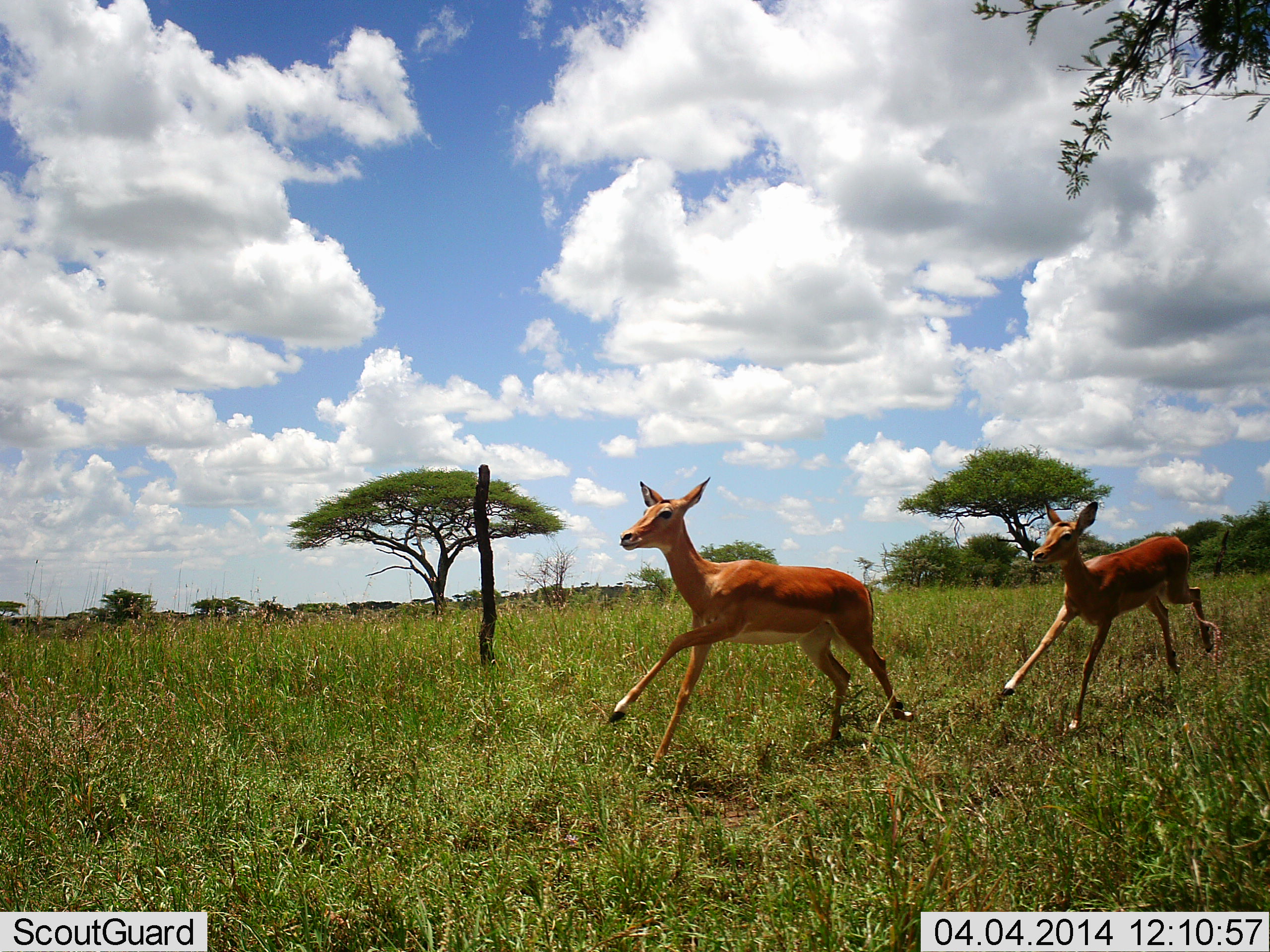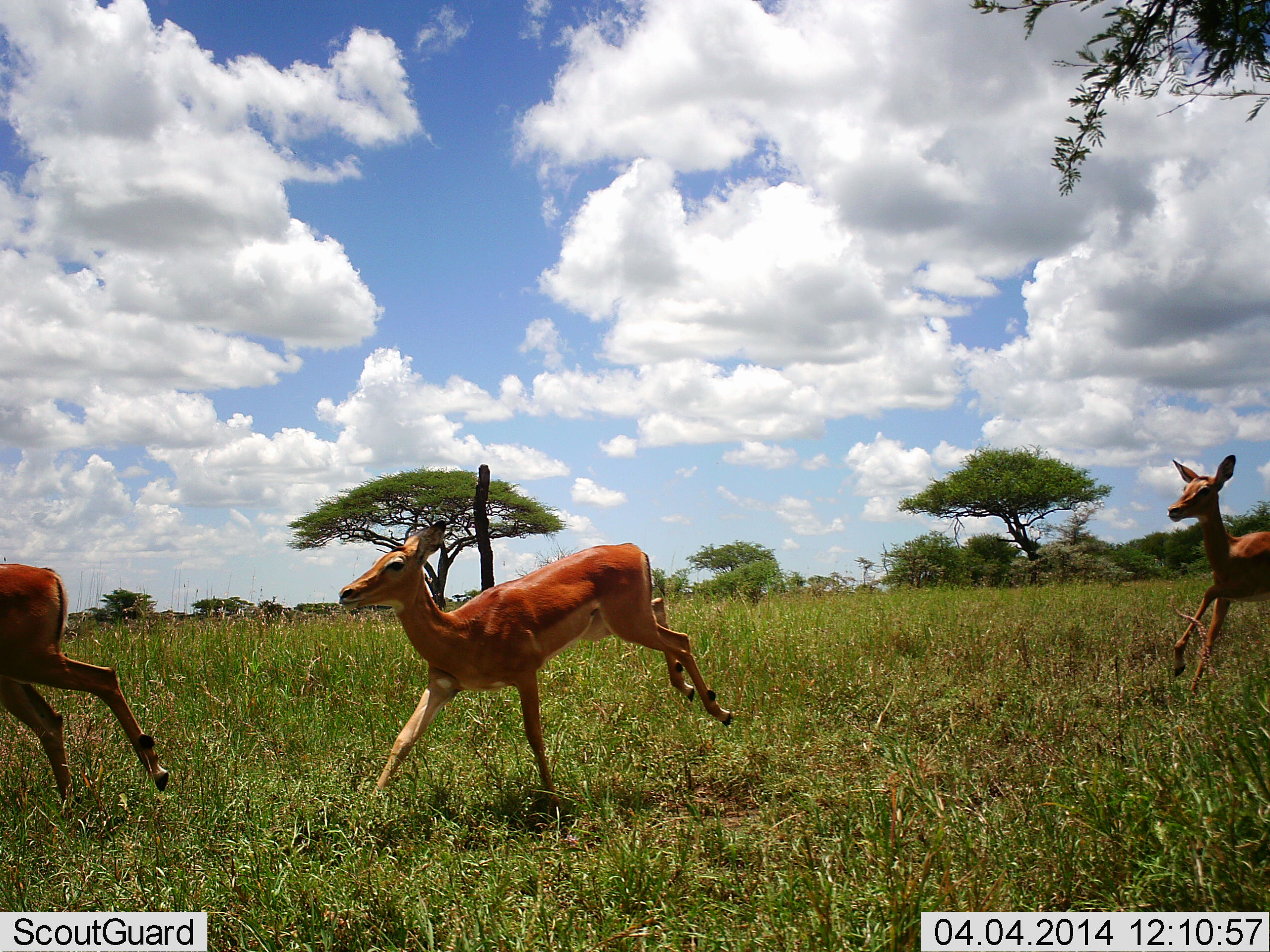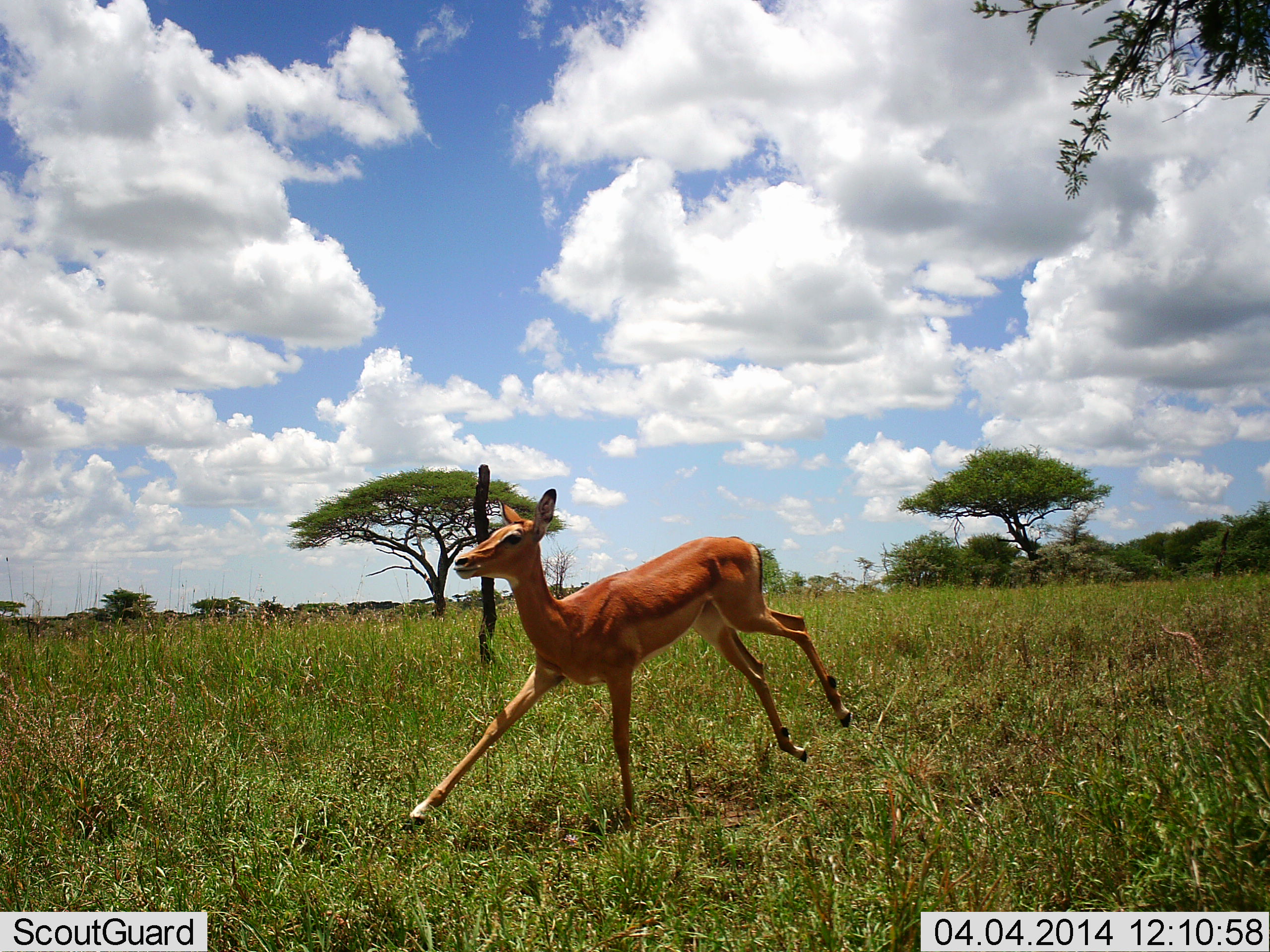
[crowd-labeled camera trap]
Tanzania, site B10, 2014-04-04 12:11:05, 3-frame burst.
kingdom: Animalia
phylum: Chordata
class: Mammalia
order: Artiodactyla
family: Bovidae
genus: Aepyceros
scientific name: Aepyceros melampus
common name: impala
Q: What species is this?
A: Impala (Aepyceros melampus).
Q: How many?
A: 3.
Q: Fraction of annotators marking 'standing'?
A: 0%.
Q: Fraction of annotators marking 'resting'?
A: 0%.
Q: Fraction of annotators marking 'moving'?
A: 100%.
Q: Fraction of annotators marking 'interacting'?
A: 9%.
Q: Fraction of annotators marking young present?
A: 0%.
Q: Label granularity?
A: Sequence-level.